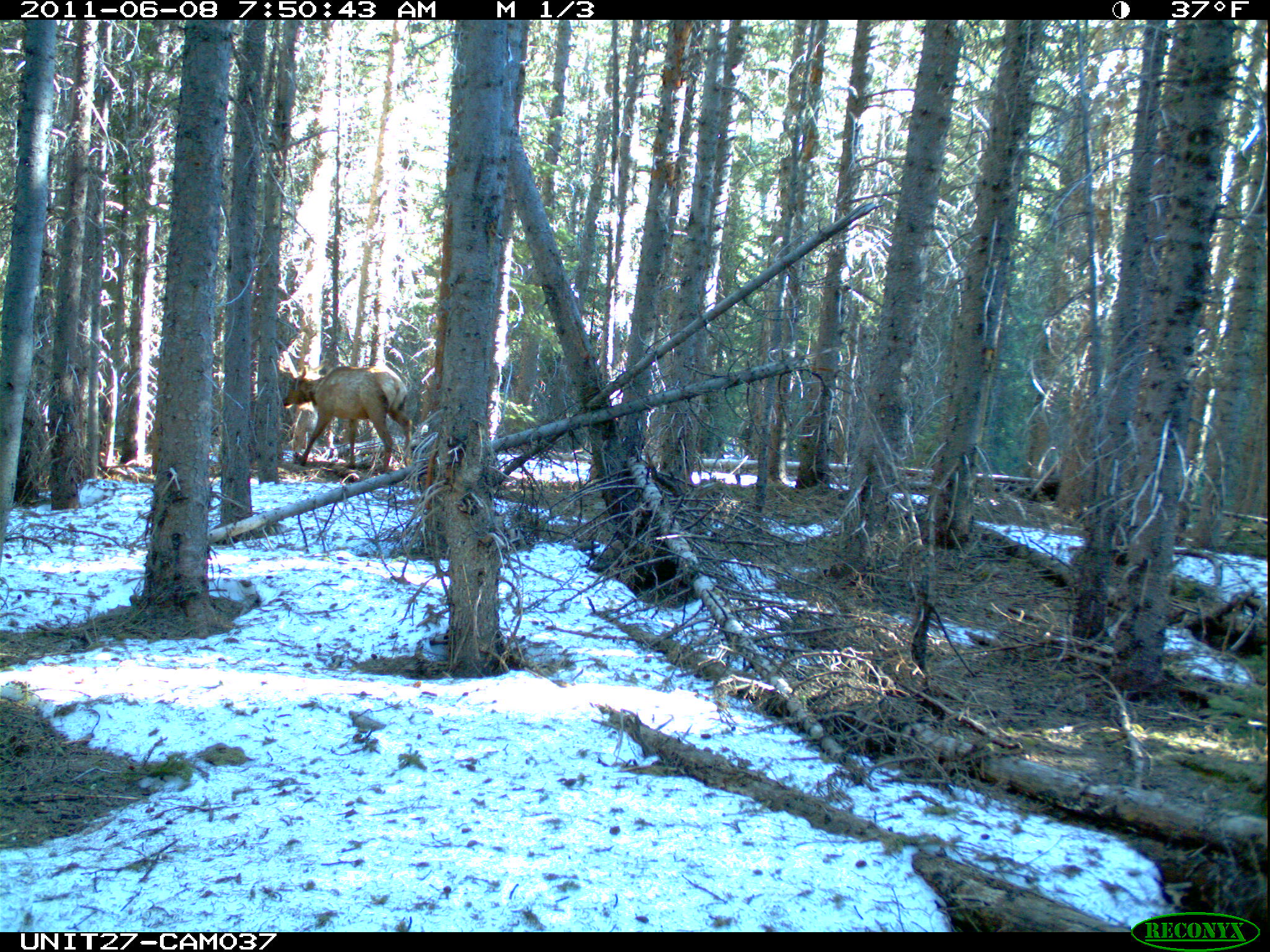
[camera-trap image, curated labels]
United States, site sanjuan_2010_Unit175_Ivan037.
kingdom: Animalia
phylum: Chordata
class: Mammalia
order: Artiodactyla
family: Cervidae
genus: Cervus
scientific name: Cervus elaphus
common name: red deer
Cervus elaphus (red deer).